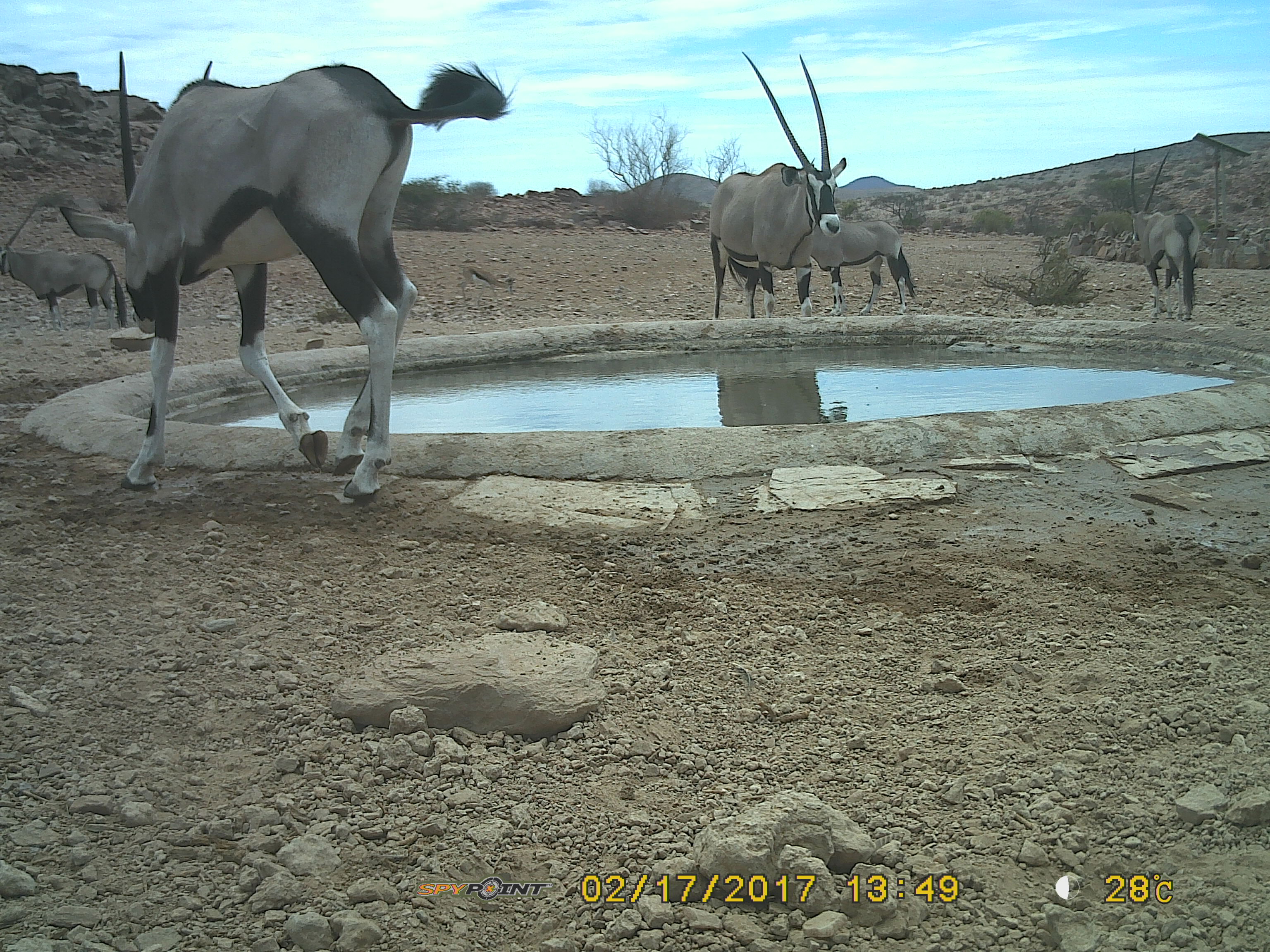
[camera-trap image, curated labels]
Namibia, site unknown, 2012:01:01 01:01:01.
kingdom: Animalia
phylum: Chordata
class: Mammalia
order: Artiodactyla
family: Bovidae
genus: Oryx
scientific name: Oryx gazella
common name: gemsbok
Oryx gazella (gemsbok).